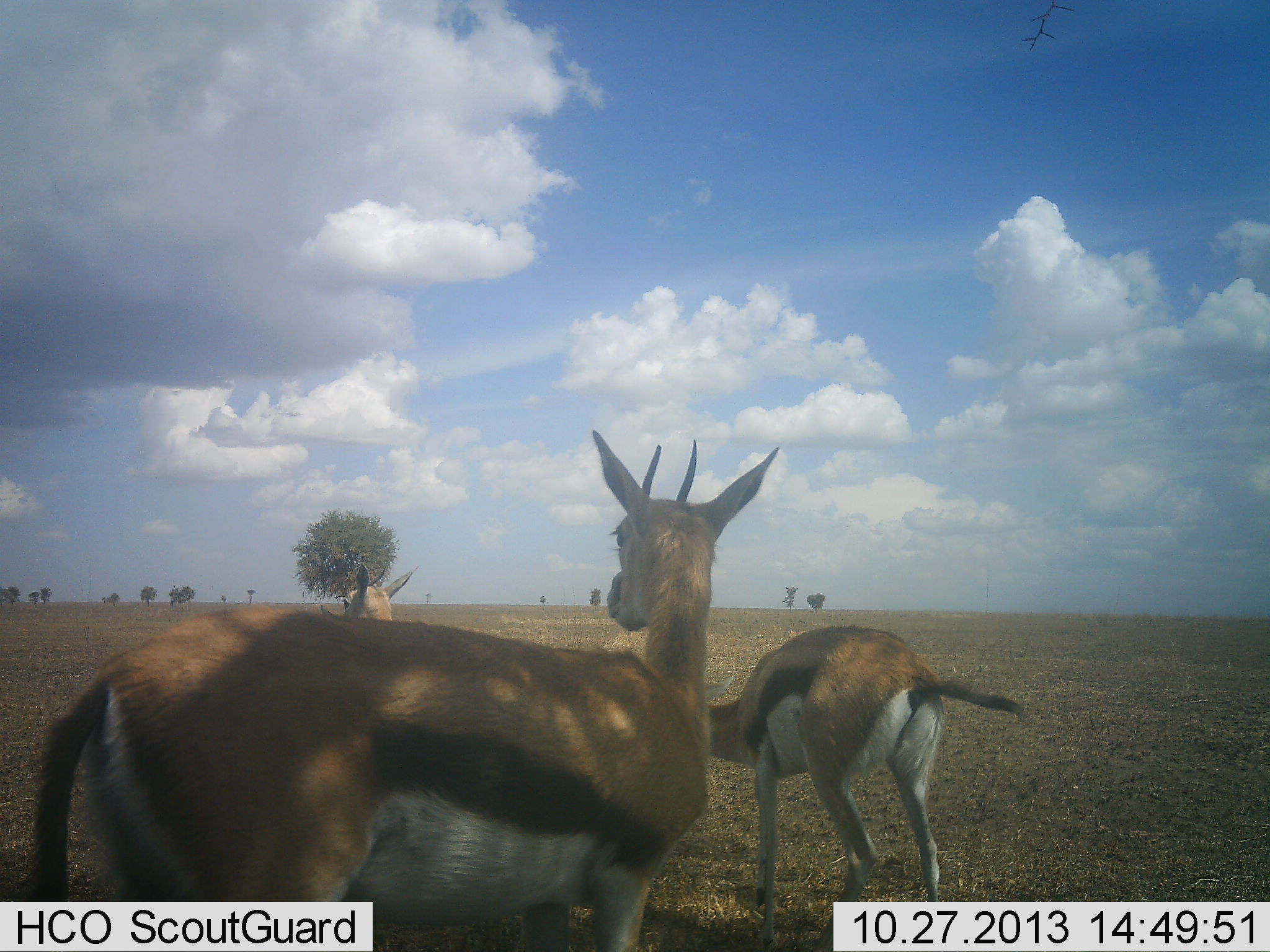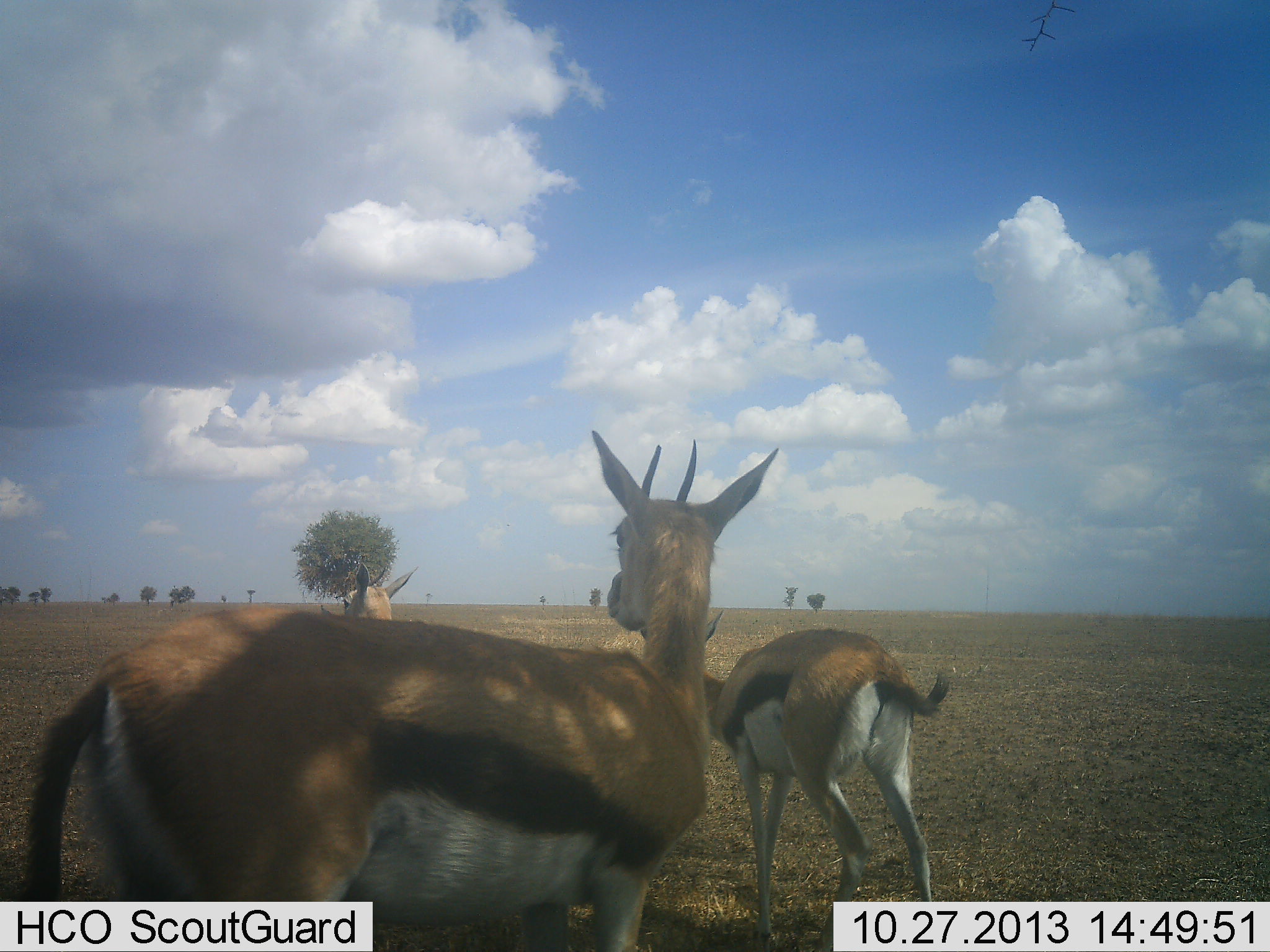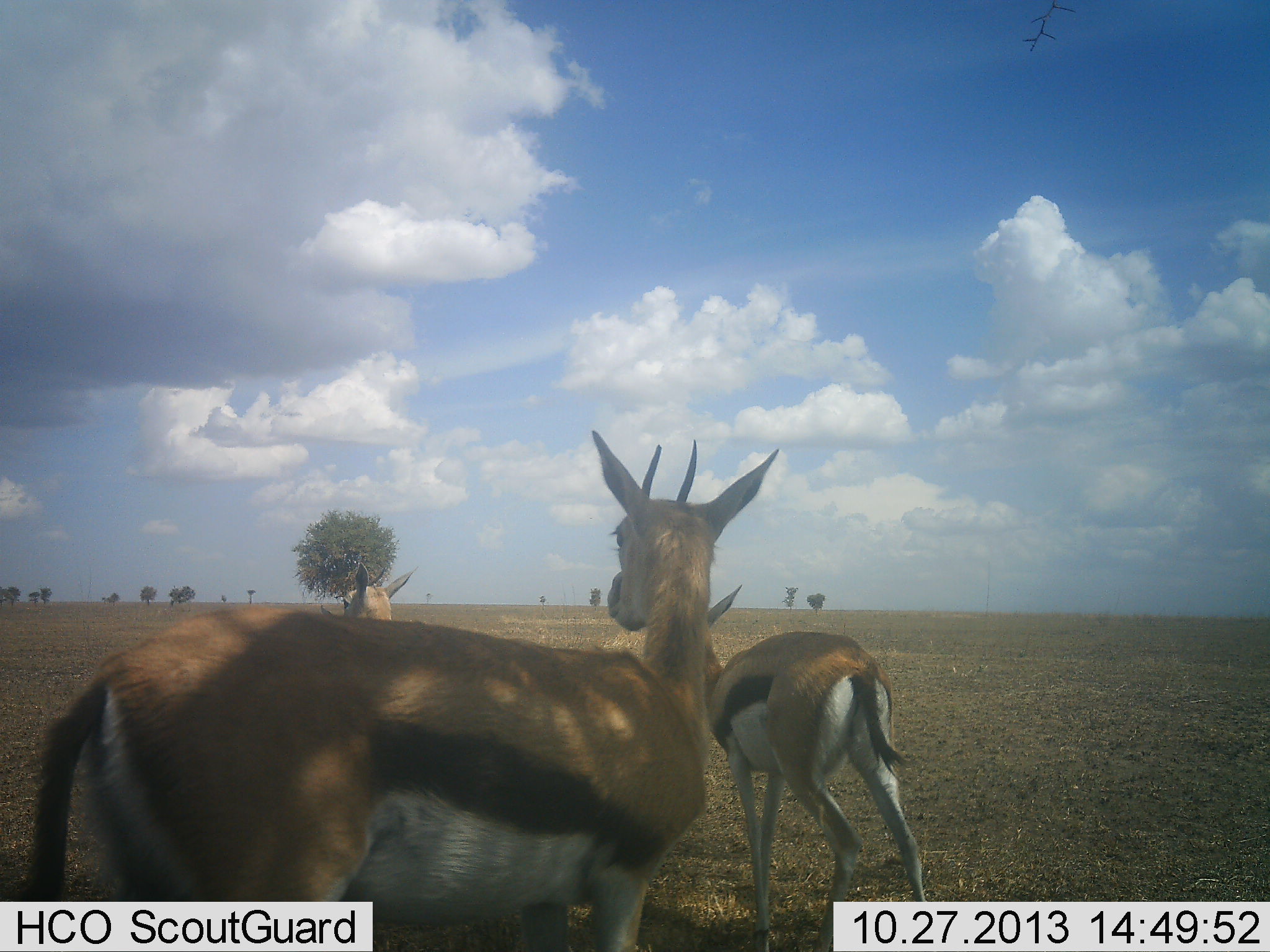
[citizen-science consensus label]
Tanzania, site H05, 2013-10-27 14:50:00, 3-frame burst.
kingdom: Animalia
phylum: Chordata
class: Mammalia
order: Artiodactyla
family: Bovidae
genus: Eudorcas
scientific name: Eudorcas thomsonii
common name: thomson's gazelle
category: gazellethomsons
Gazellethomsons (thomson's gazelle) (Eudorcas thomsonii), count 3. Behavior (volunteer vote fractions): standing 79%, resting 0%, moving 32%, interacting 0%. Young present (vote fraction): 0%. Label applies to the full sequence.